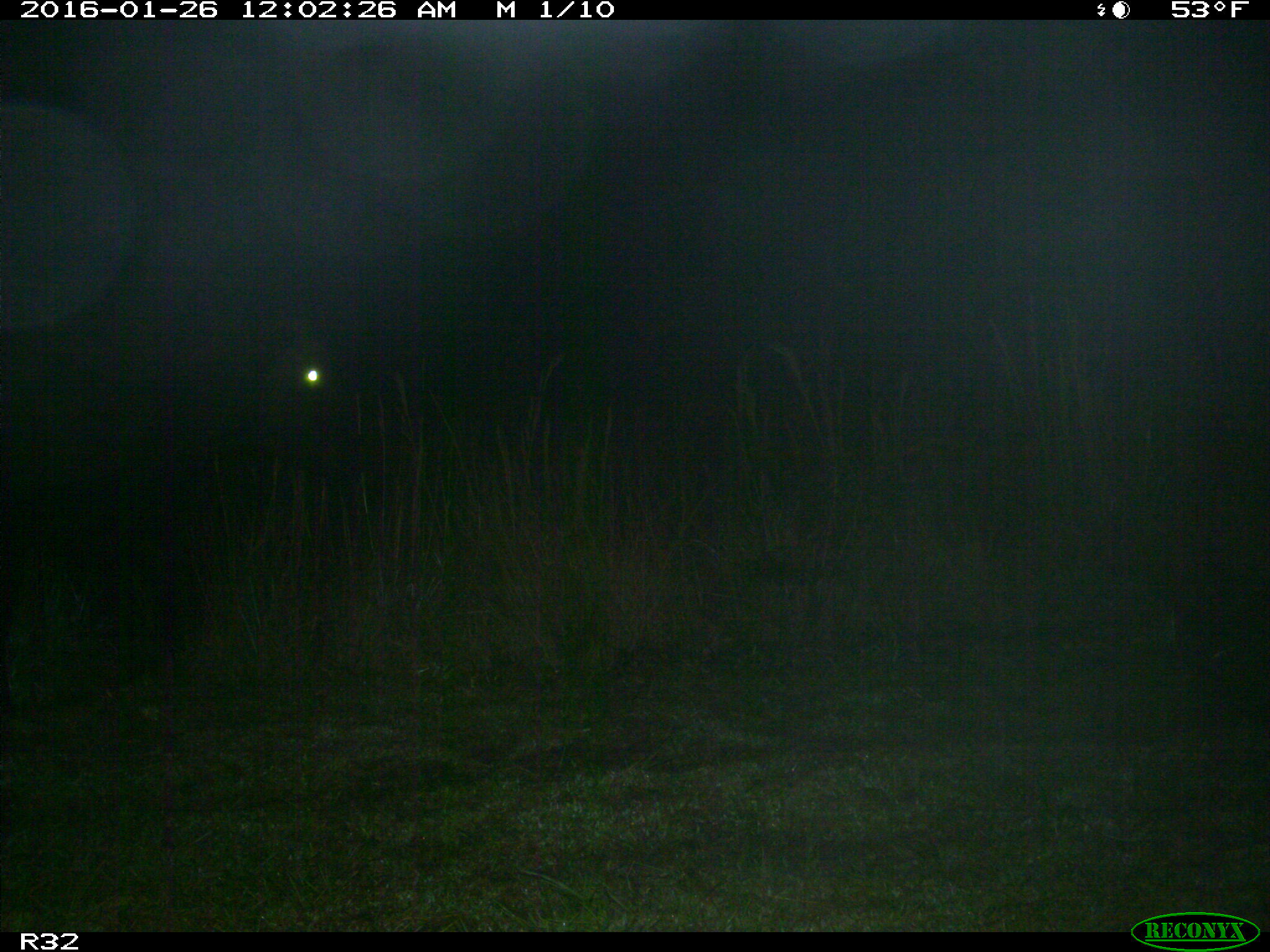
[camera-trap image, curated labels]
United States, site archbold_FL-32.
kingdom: Animalia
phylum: Chordata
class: Mammalia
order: Artiodactyla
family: Bovidae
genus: Bos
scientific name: Bos taurus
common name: domestic cow